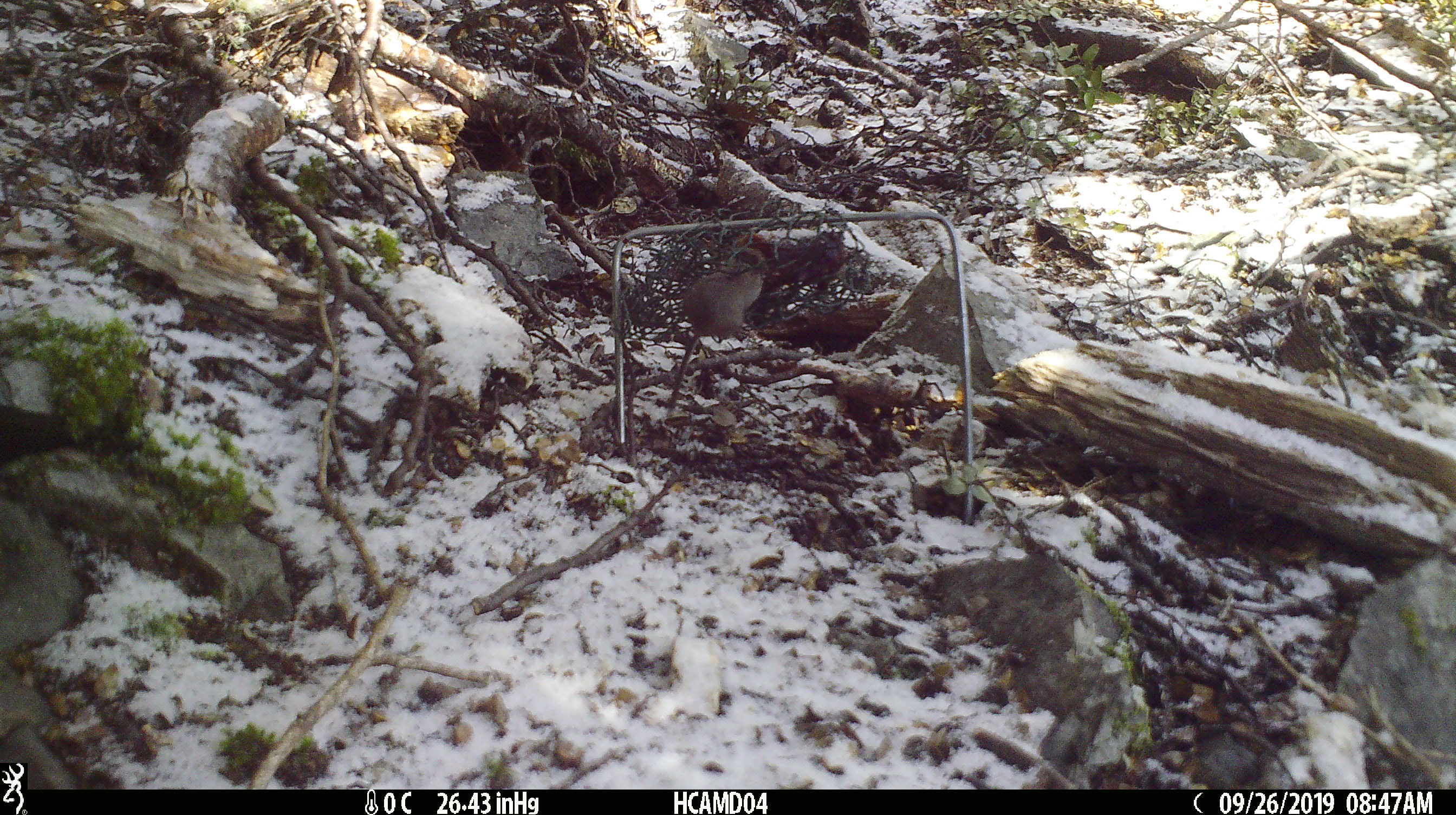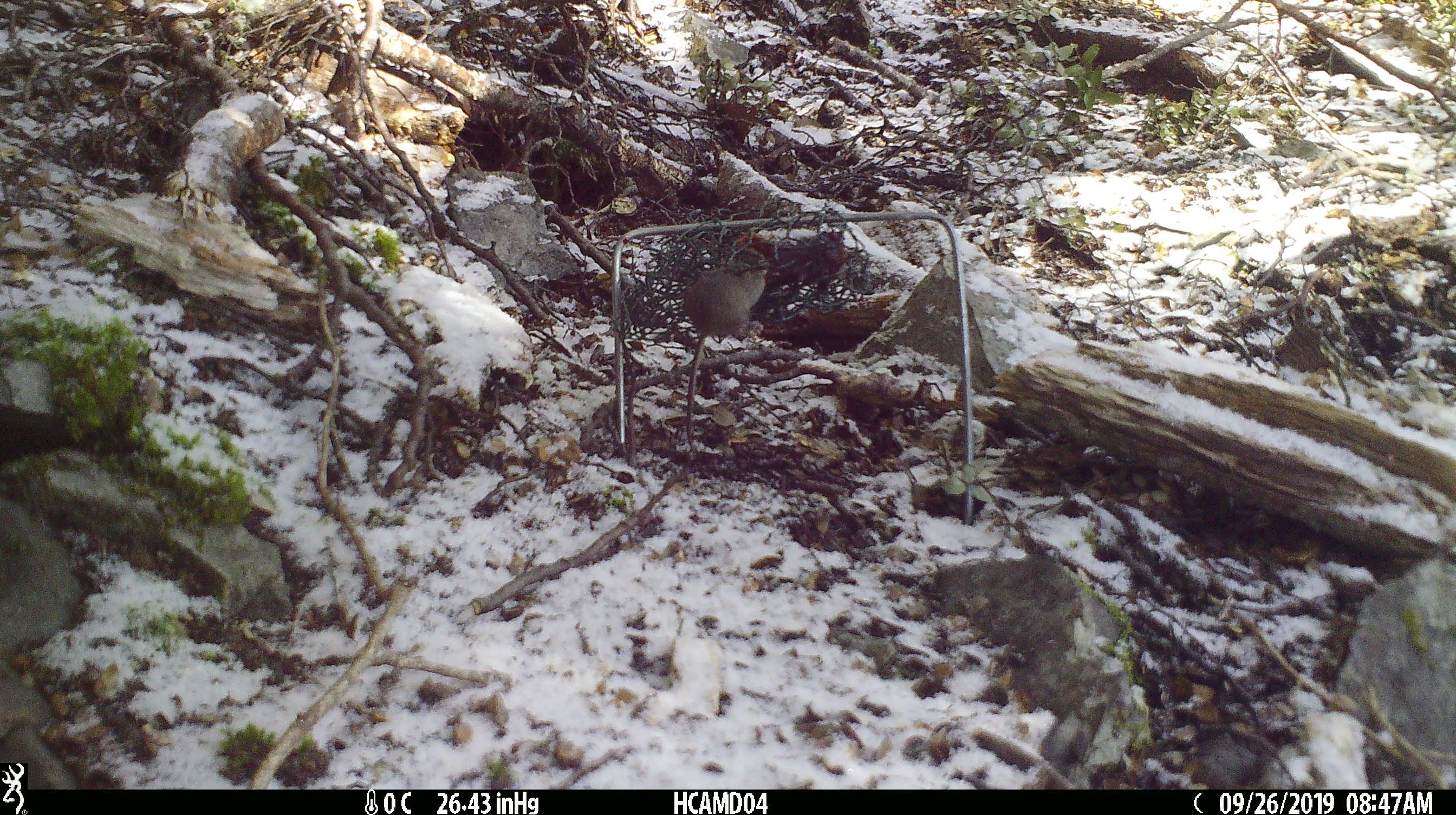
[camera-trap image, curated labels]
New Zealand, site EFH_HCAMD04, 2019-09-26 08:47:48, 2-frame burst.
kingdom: Animalia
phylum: Chordata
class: Mammalia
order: Rodentia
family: Muridae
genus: Mus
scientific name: Mus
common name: mouse